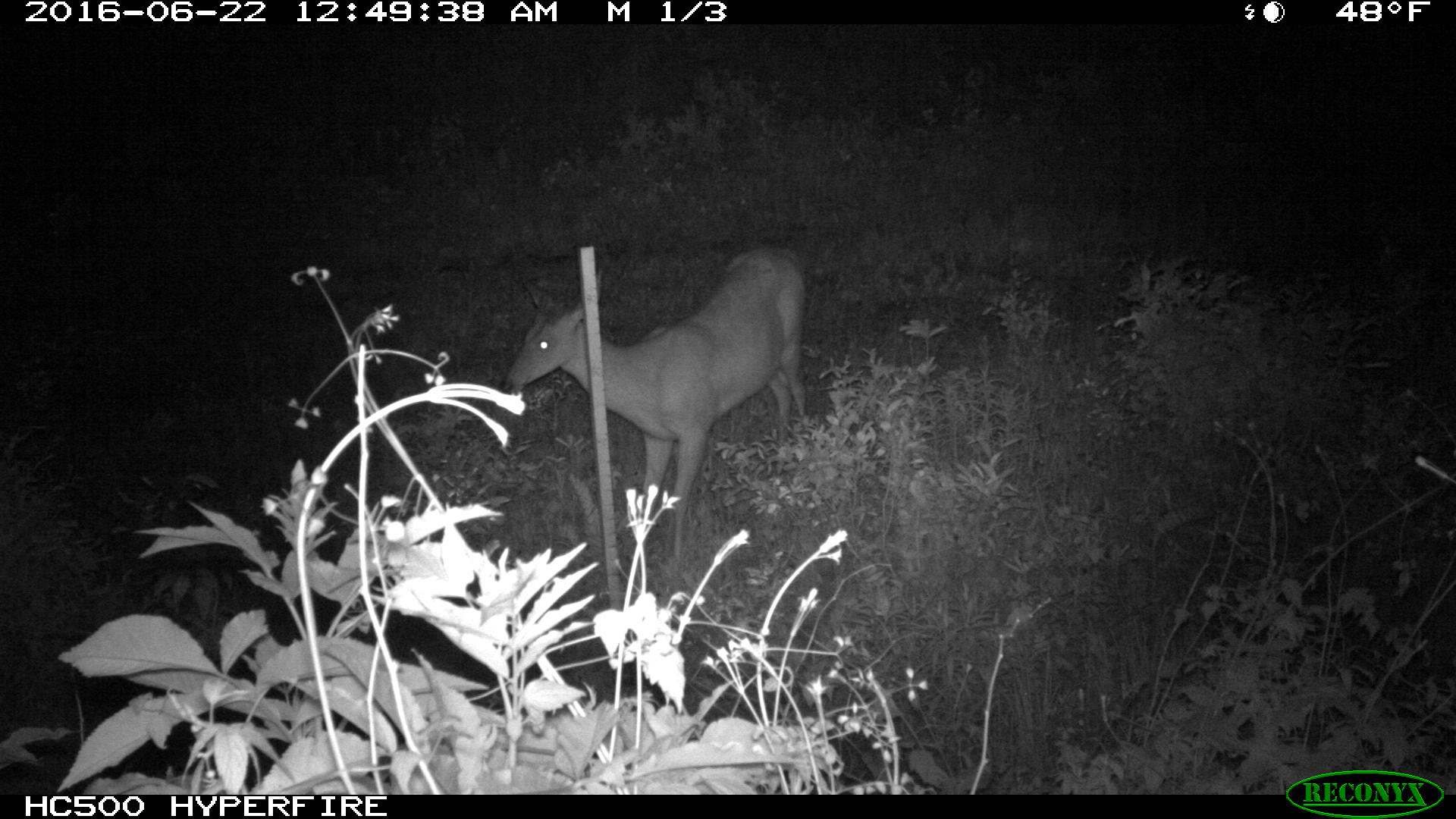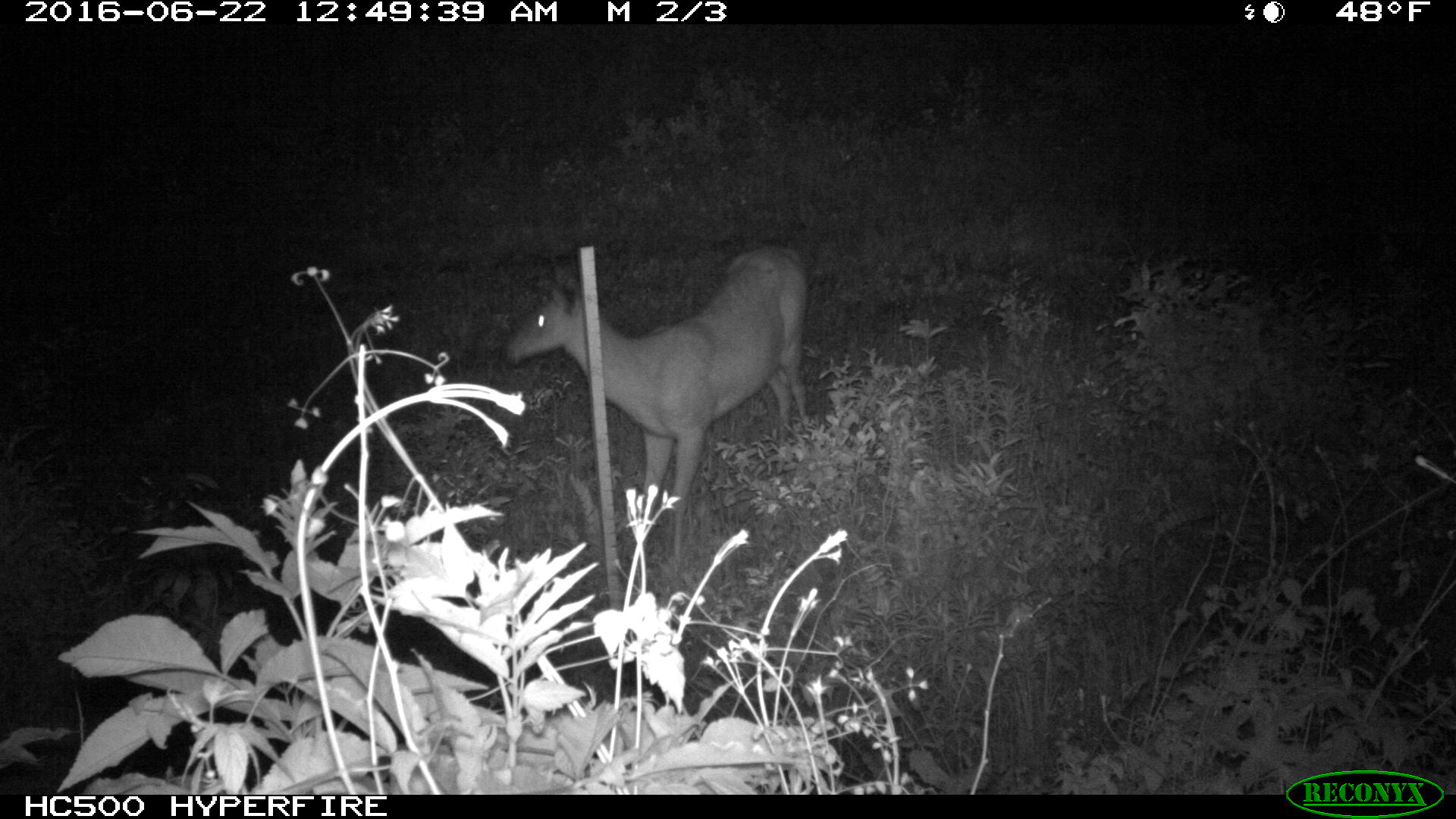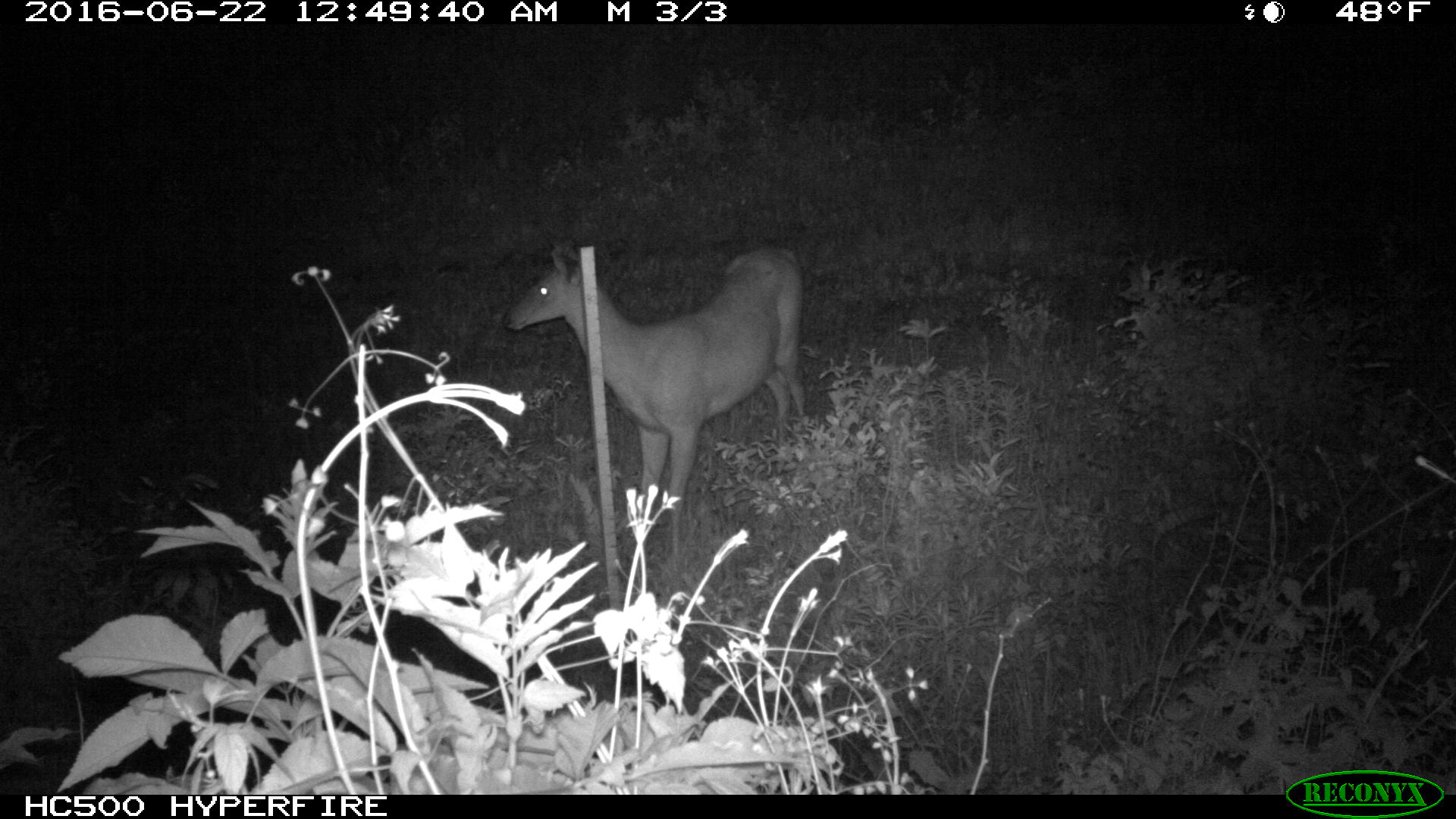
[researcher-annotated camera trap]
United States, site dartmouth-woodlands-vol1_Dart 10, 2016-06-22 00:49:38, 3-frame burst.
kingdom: Animalia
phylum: Chordata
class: Mammalia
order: Artiodactyla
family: Cervidae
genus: Odocoileus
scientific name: Odocoileus virginianus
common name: white-tailed deer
White-tailed deer (Odocoileus virginianus).